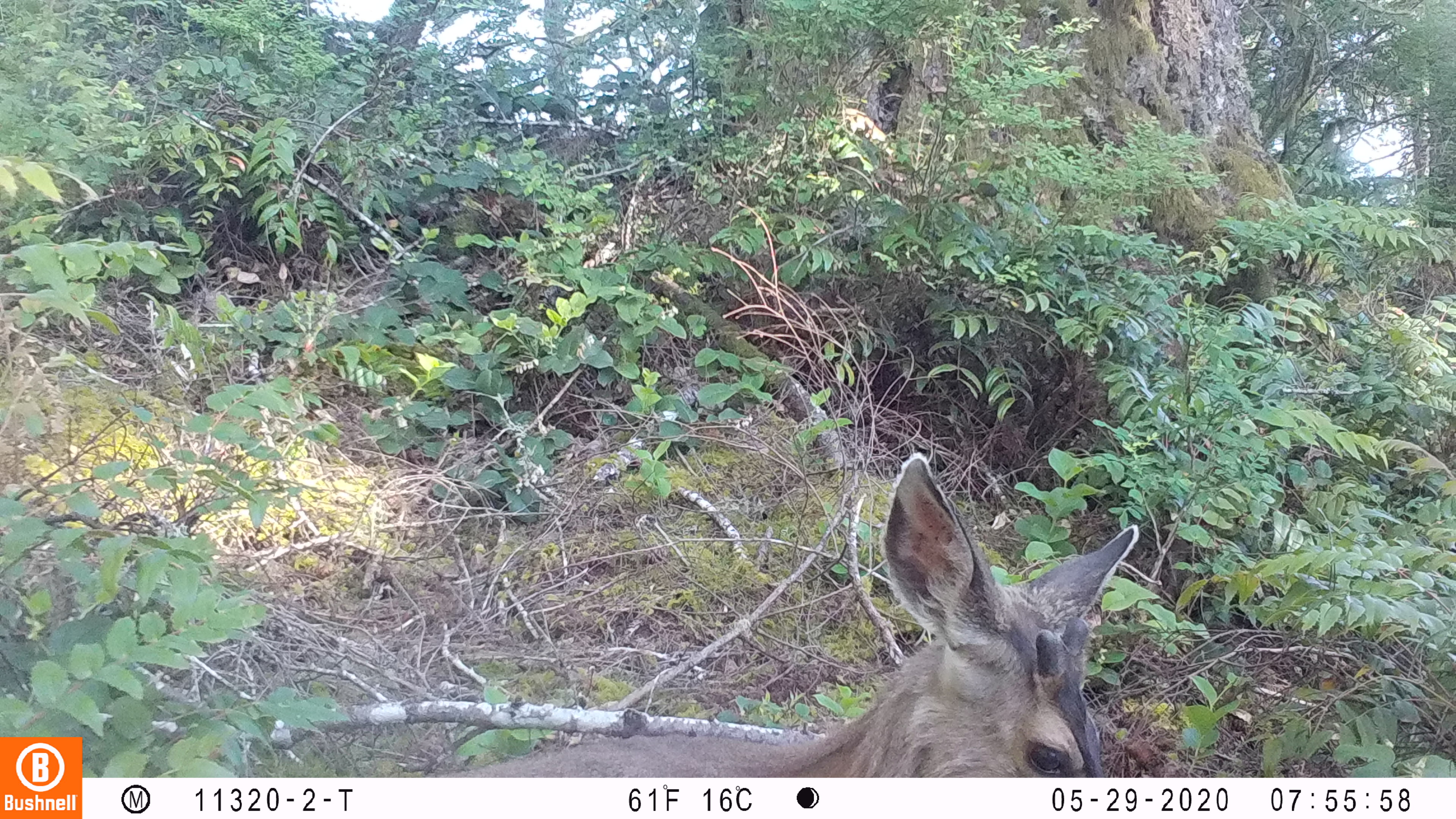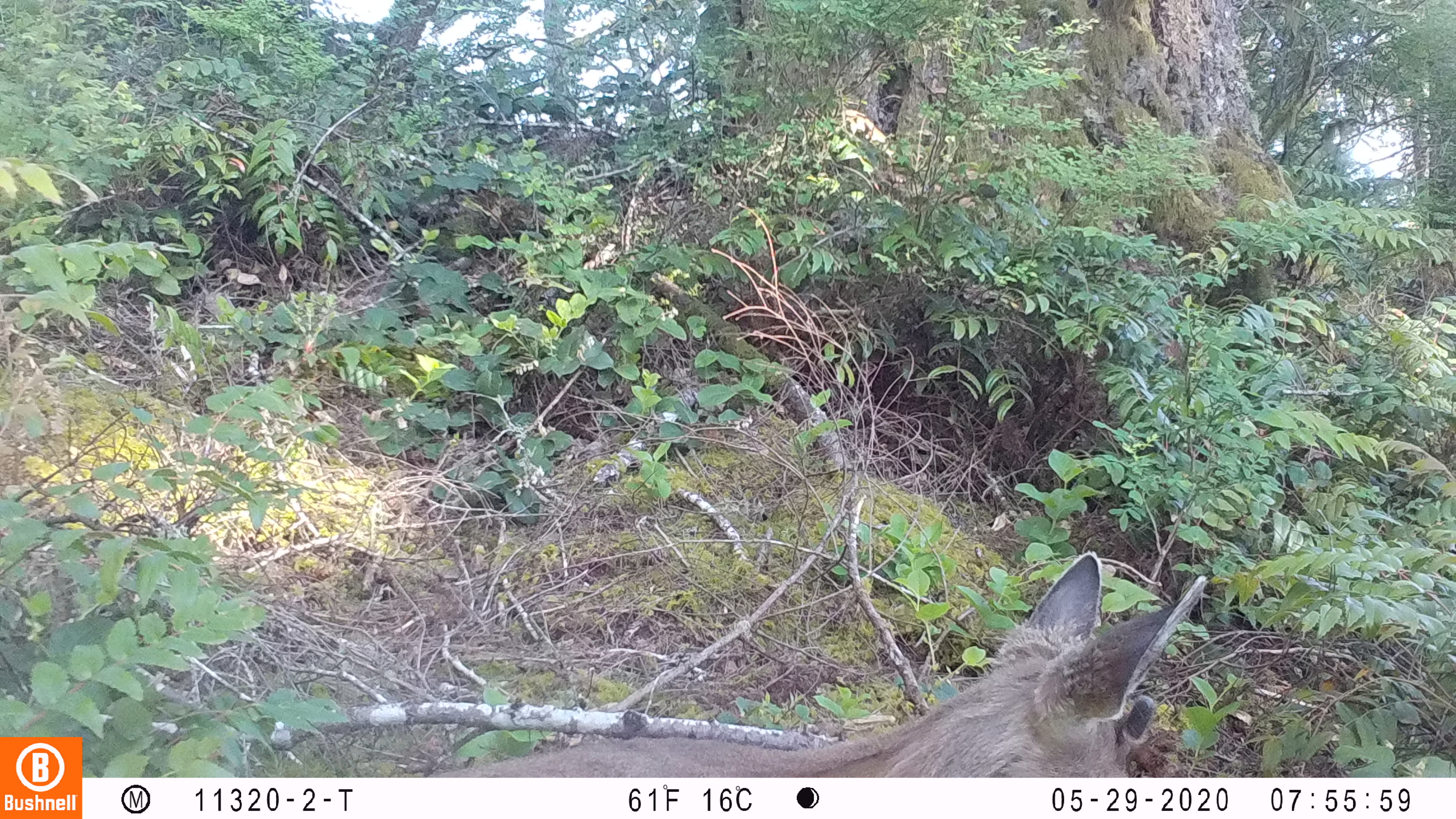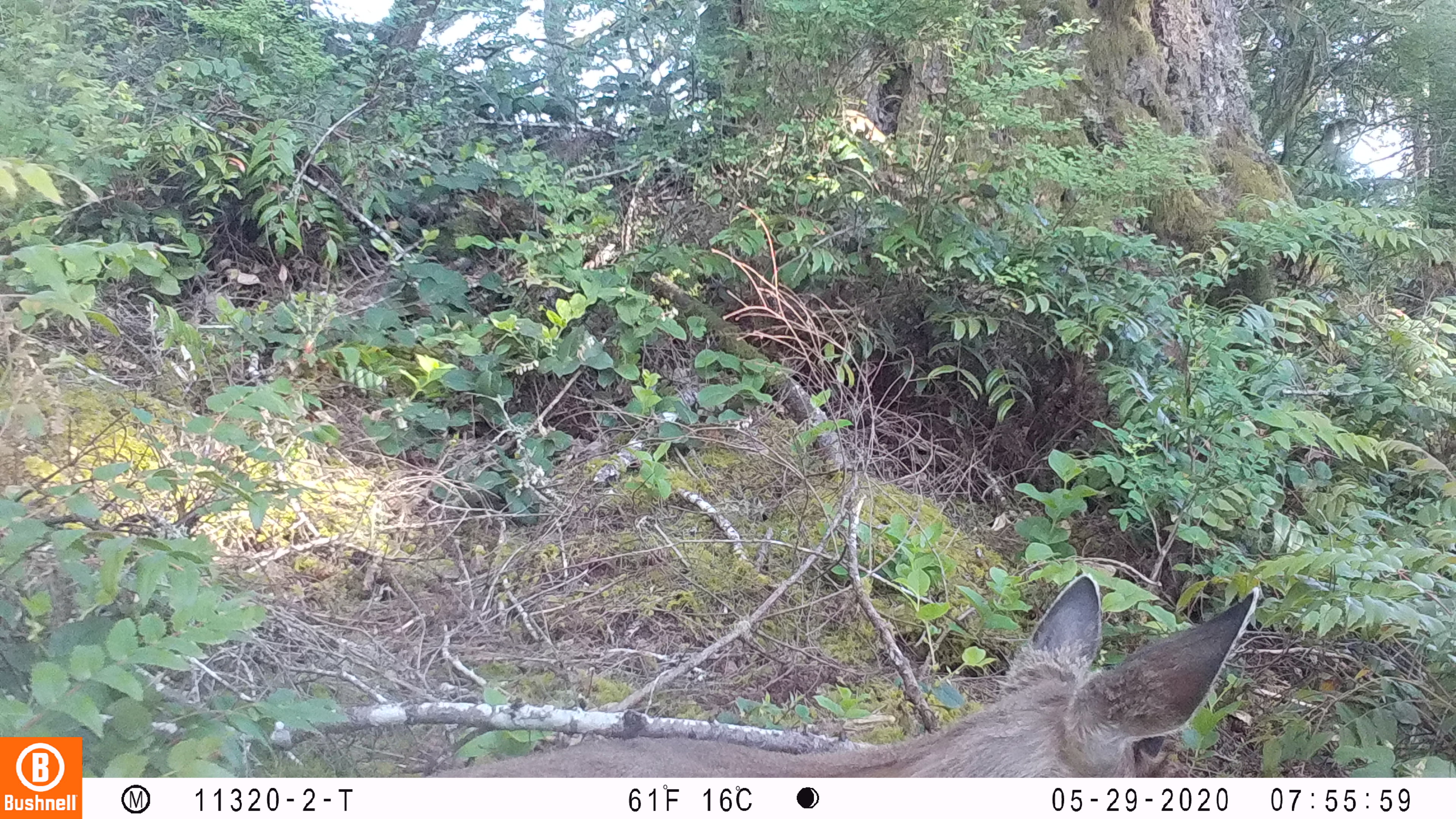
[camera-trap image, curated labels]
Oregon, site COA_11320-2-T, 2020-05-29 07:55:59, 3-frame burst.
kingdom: Animalia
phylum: Chordata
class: Mammalia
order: Artiodactyla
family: Cervidae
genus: Odocoileus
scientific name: Odocoileus hemionus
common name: black-tailed deer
Black-tailed deer (Odocoileus hemionus).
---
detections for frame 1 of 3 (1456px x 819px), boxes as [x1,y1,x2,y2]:
black-tailed deer: [472,442,1166,770]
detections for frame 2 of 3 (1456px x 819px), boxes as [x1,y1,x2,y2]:
black-tailed deer: [472,537,1229,768]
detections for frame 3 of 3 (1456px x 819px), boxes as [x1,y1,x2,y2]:
black-tailed deer: [433,564,1282,768]